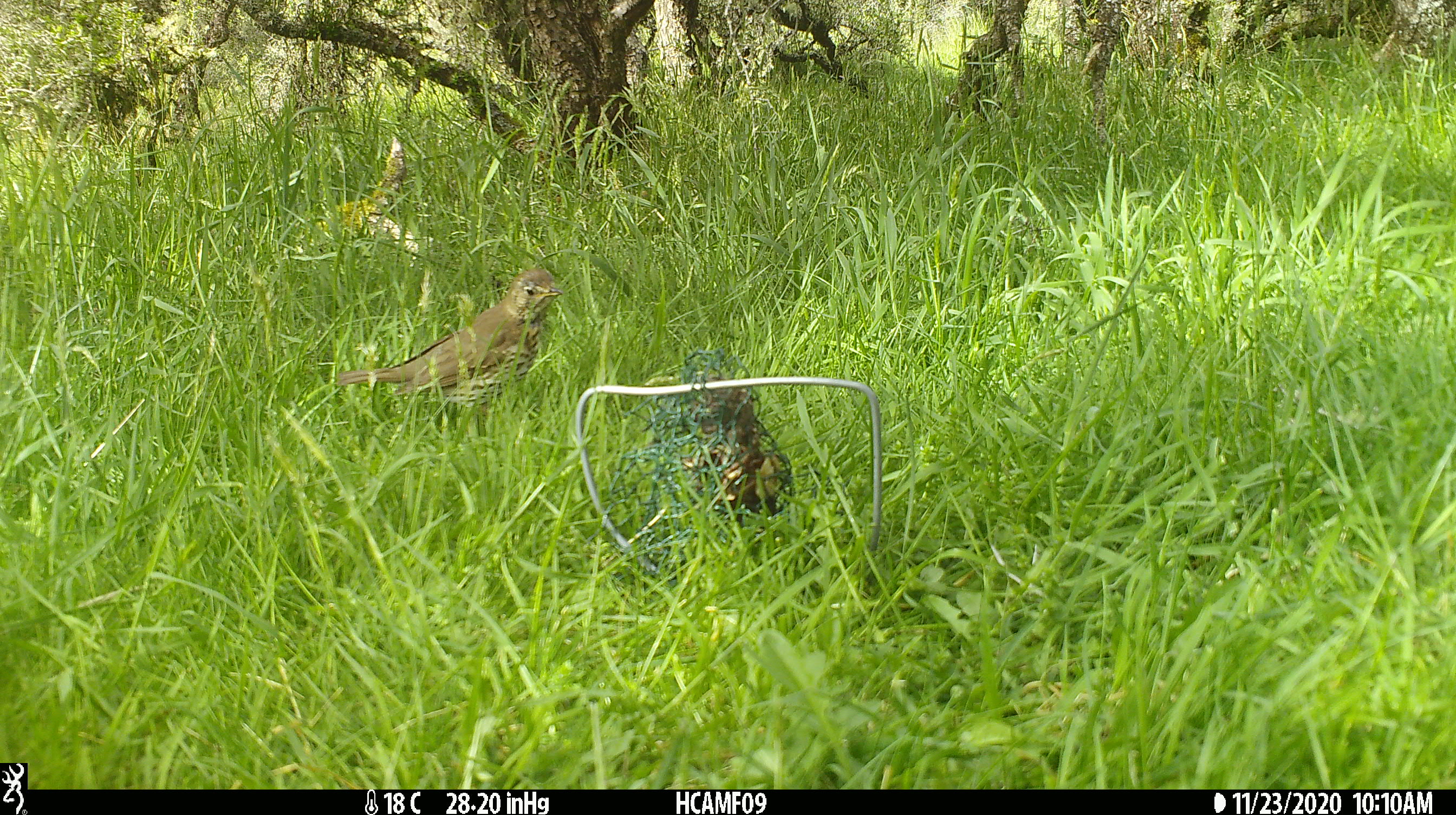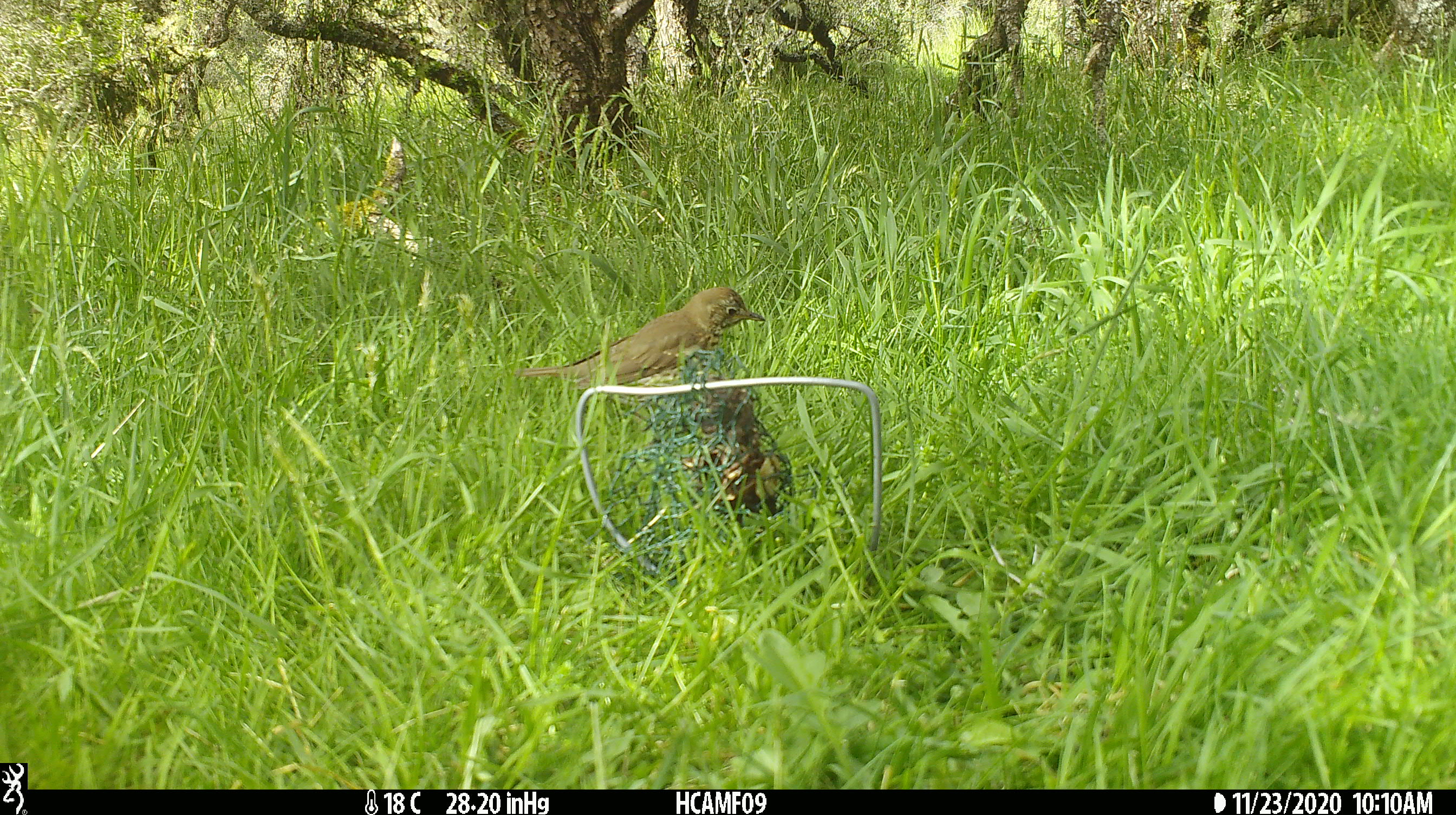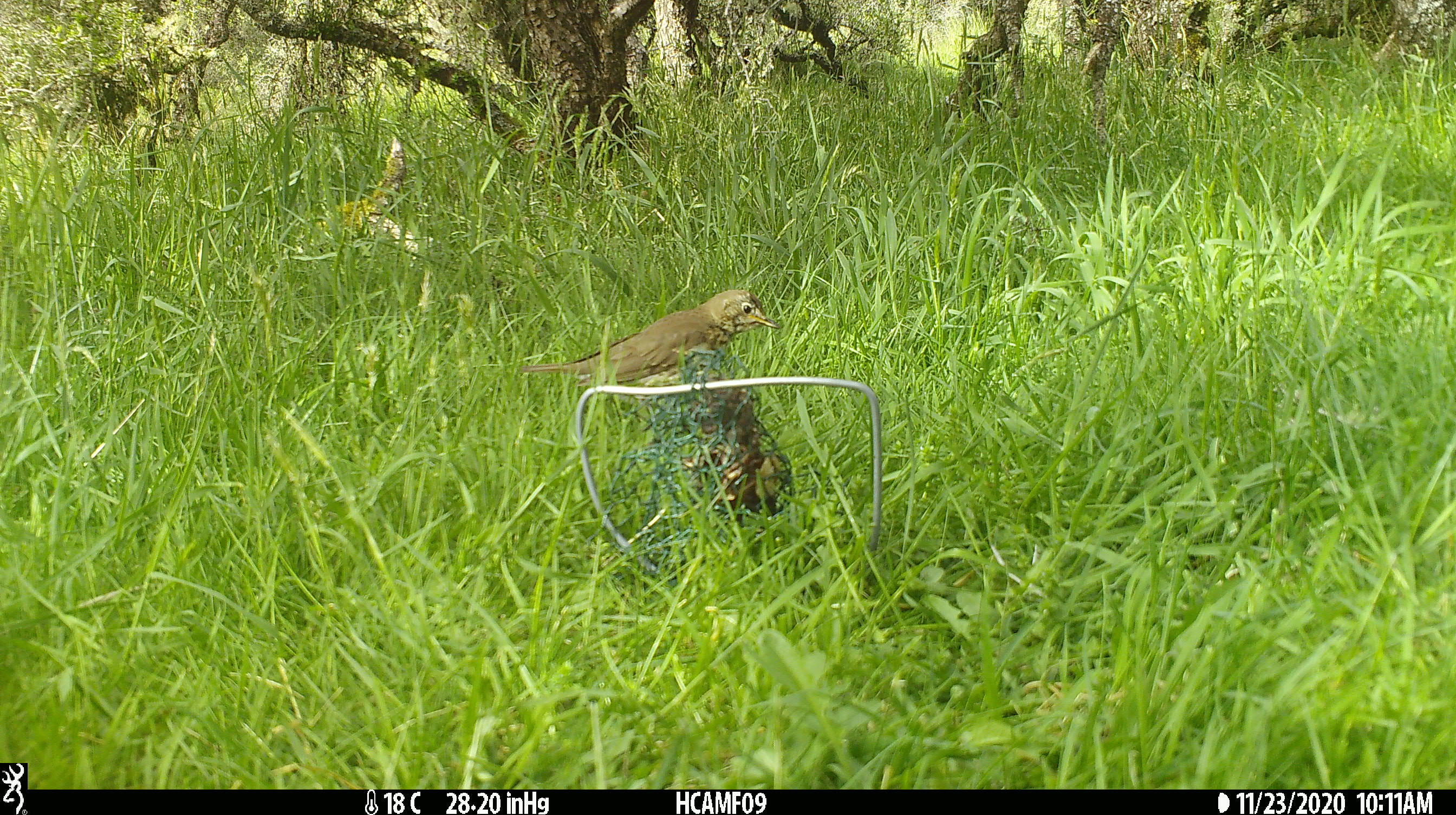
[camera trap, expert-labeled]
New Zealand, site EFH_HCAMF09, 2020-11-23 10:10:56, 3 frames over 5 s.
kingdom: Animalia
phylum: Chordata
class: Aves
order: Passeriformes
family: Turdidae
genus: Turdus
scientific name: Turdus philomelos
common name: song thrush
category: thrush